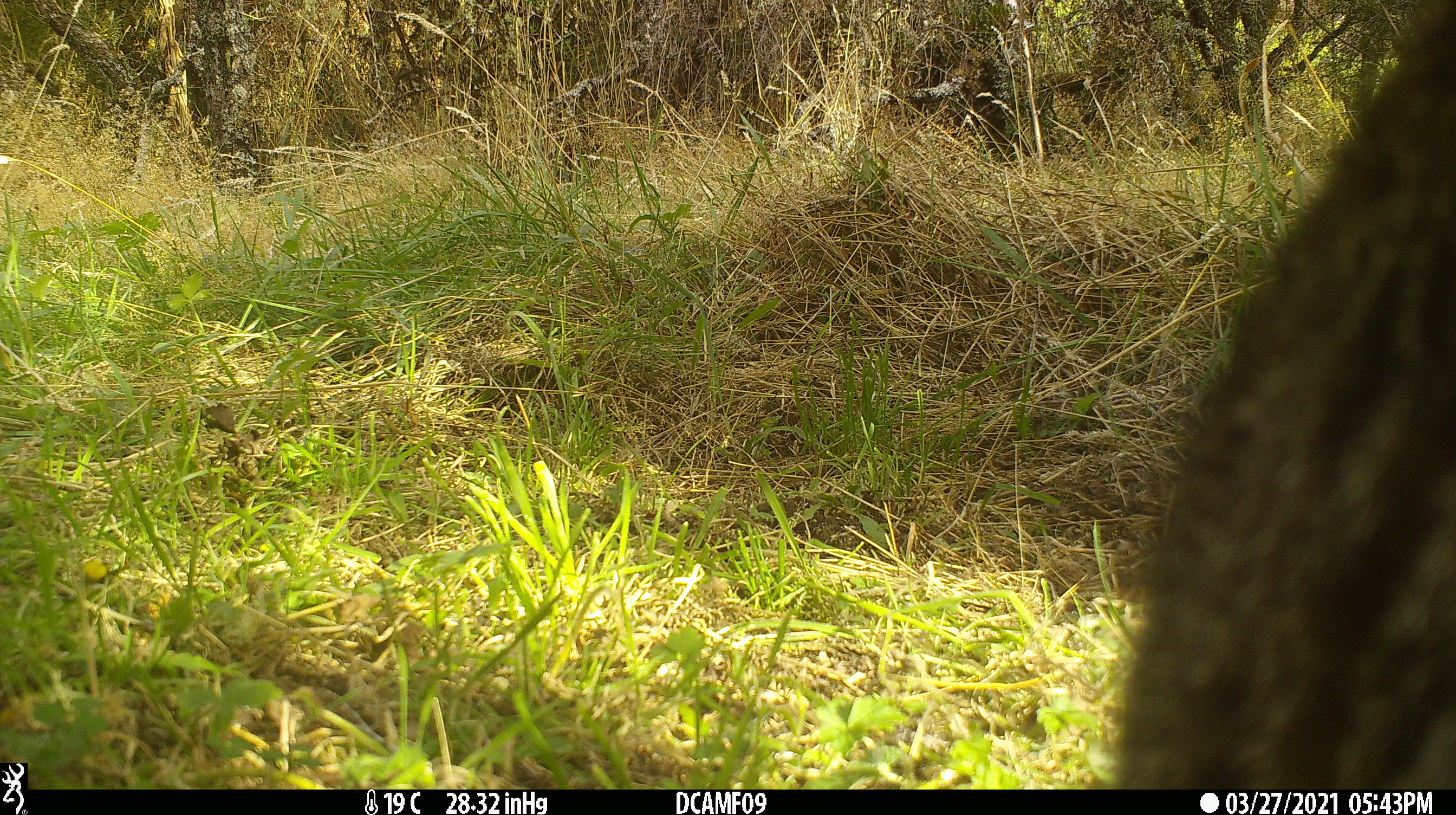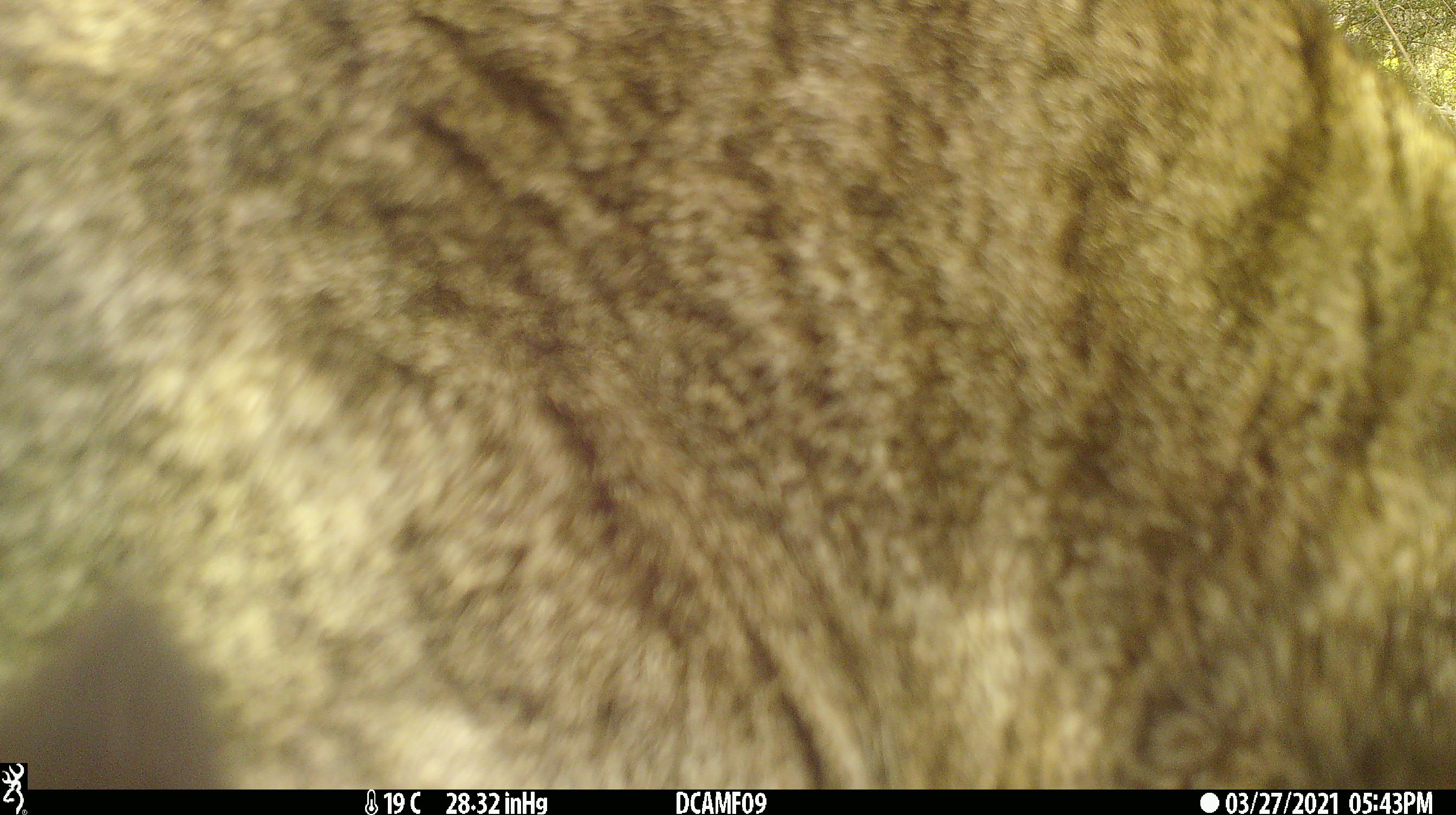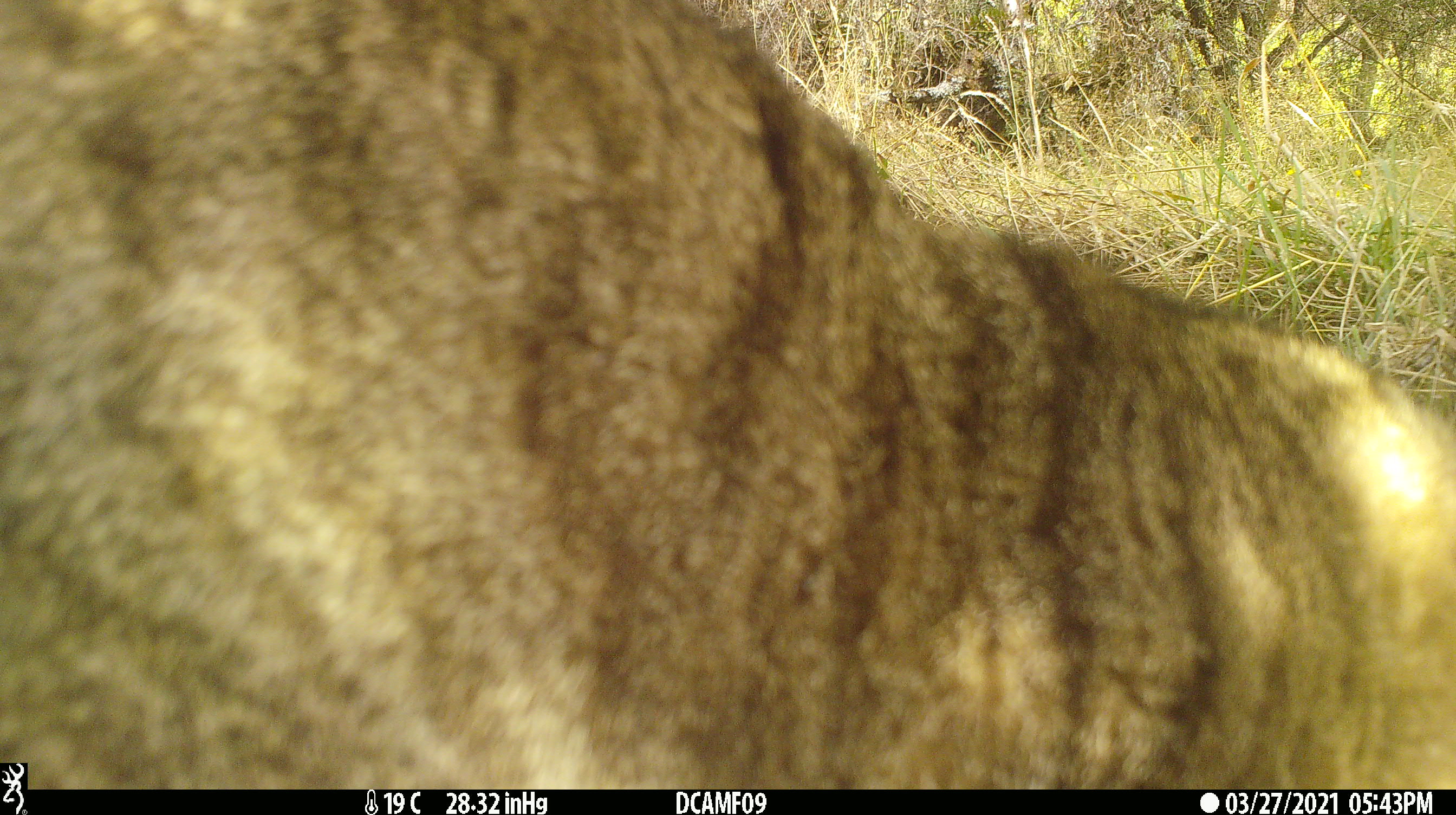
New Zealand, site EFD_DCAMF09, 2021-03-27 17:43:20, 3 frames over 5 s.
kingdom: Animalia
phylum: Chordata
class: Mammalia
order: Carnivora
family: Felidae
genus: Felis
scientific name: Felis catus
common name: domestic cat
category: cat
Cat (domestic cat) (Felis catus).